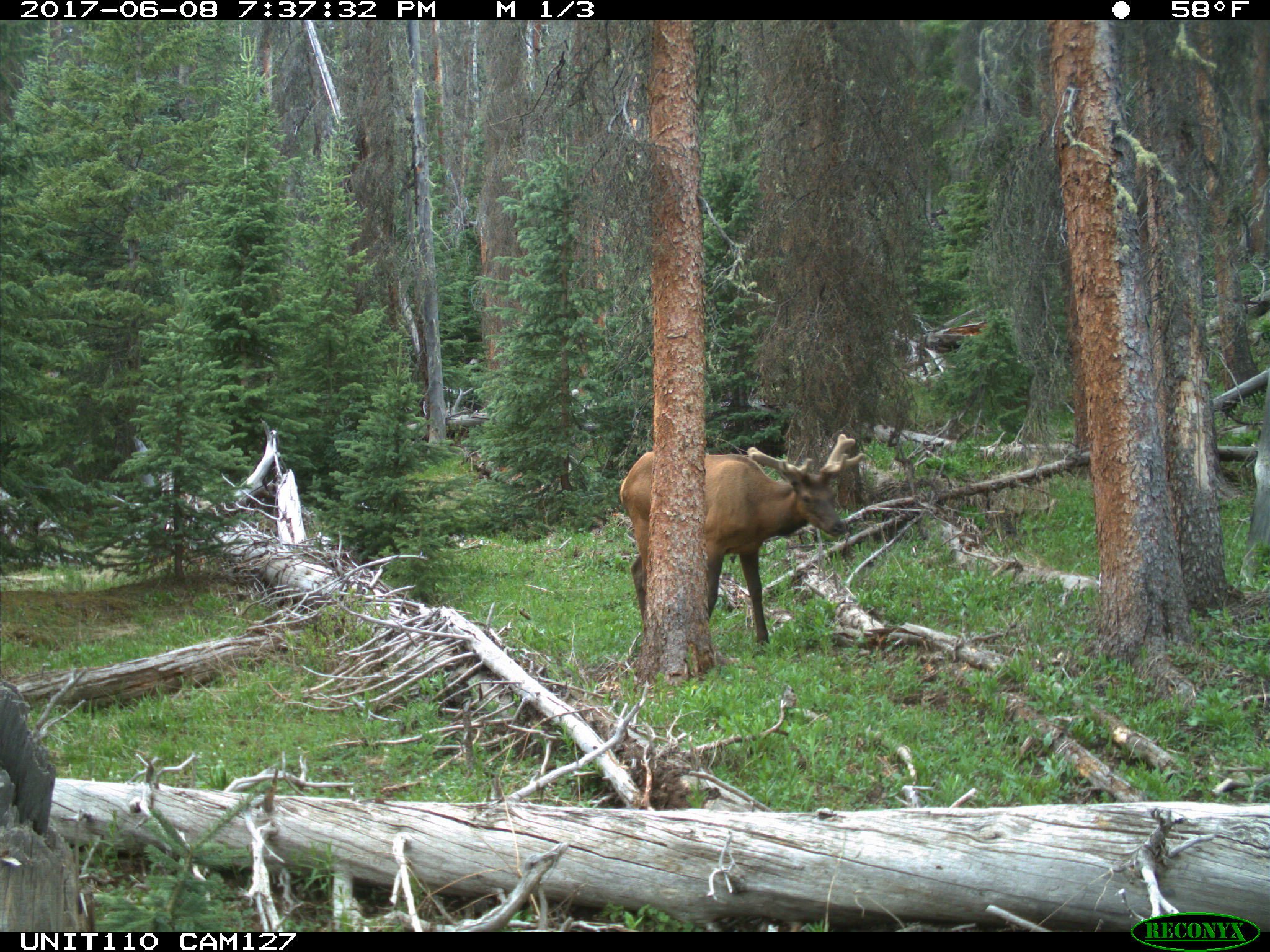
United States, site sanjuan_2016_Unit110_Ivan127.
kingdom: Animalia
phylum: Chordata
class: Mammalia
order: Artiodactyla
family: Cervidae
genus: Cervus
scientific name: Cervus elaphus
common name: red deer